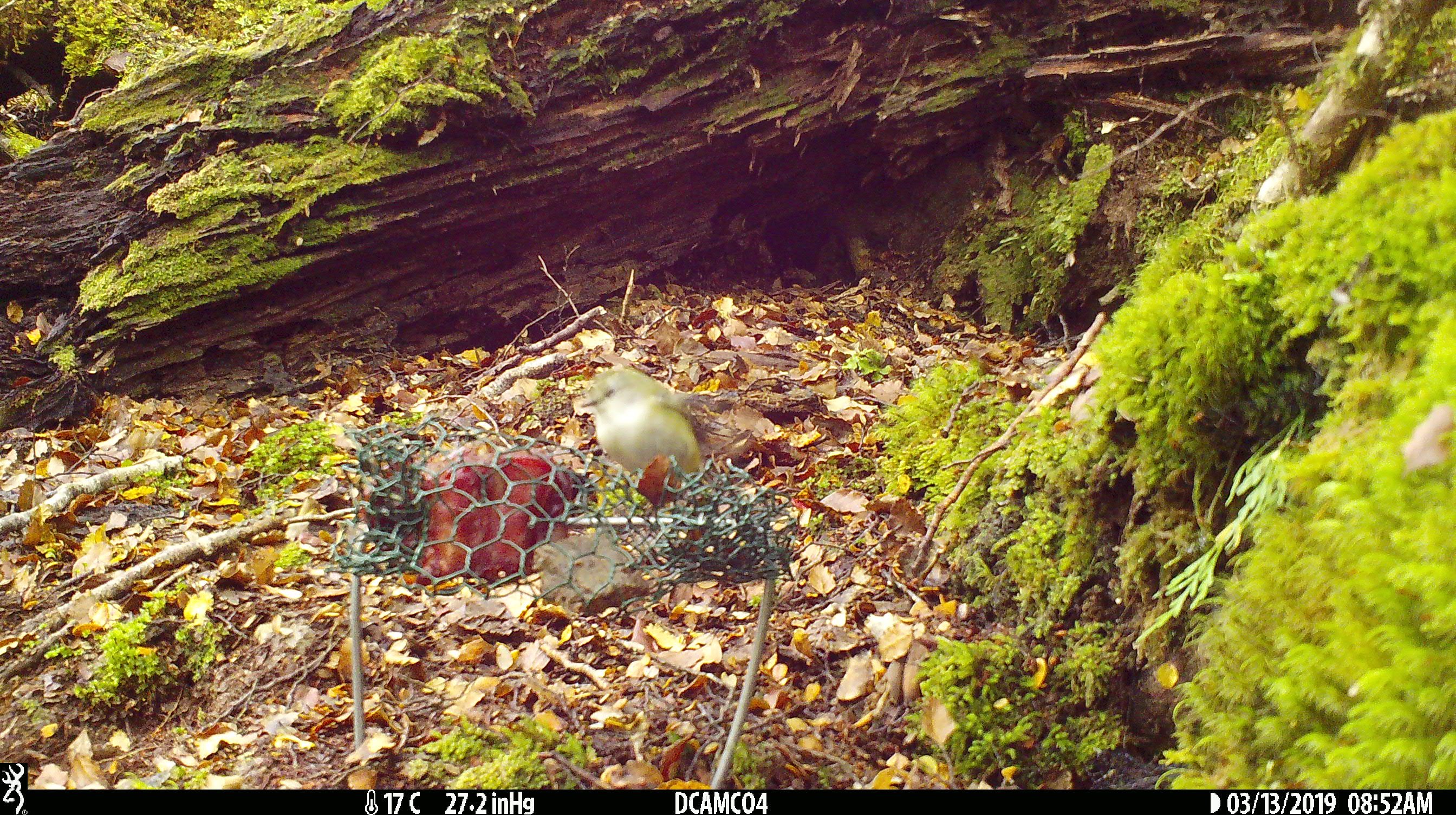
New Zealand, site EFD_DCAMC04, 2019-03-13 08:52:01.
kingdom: Animalia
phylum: Chordata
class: Aves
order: Passeriformes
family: Acanthisittidae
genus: Acanthisitta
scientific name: Acanthisitta chloris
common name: rifleman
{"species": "rifleman (Acanthisitta chloris)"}